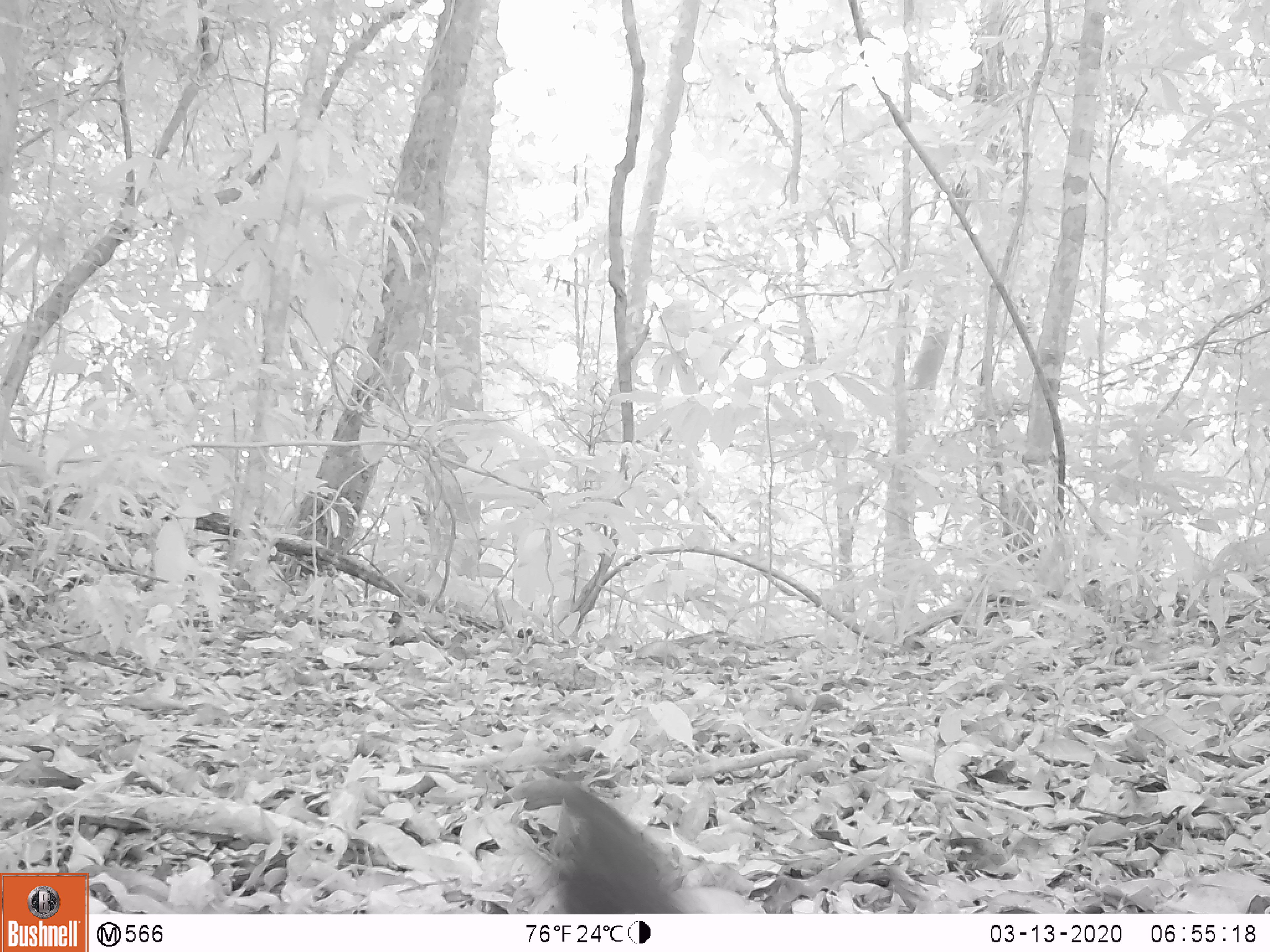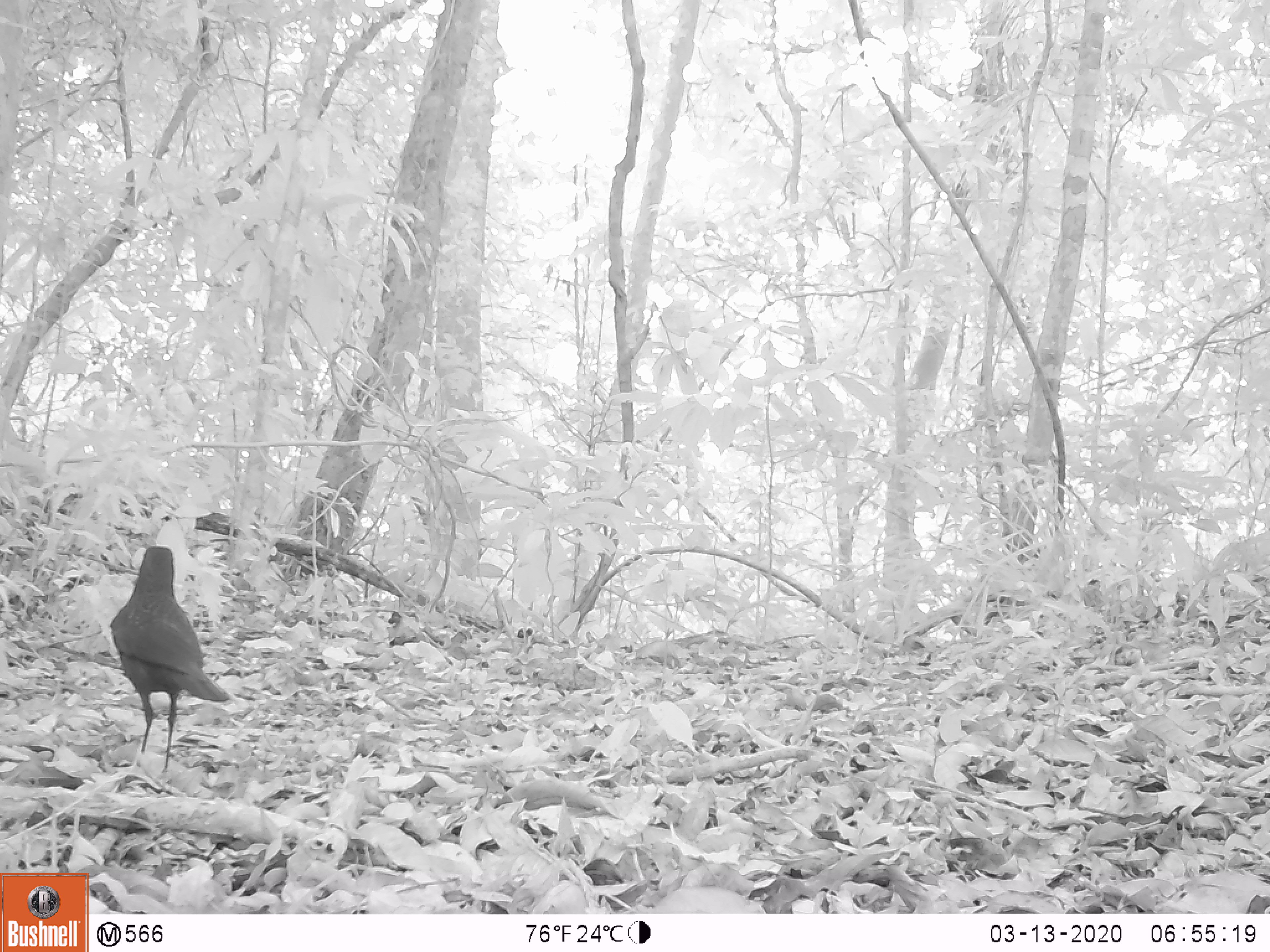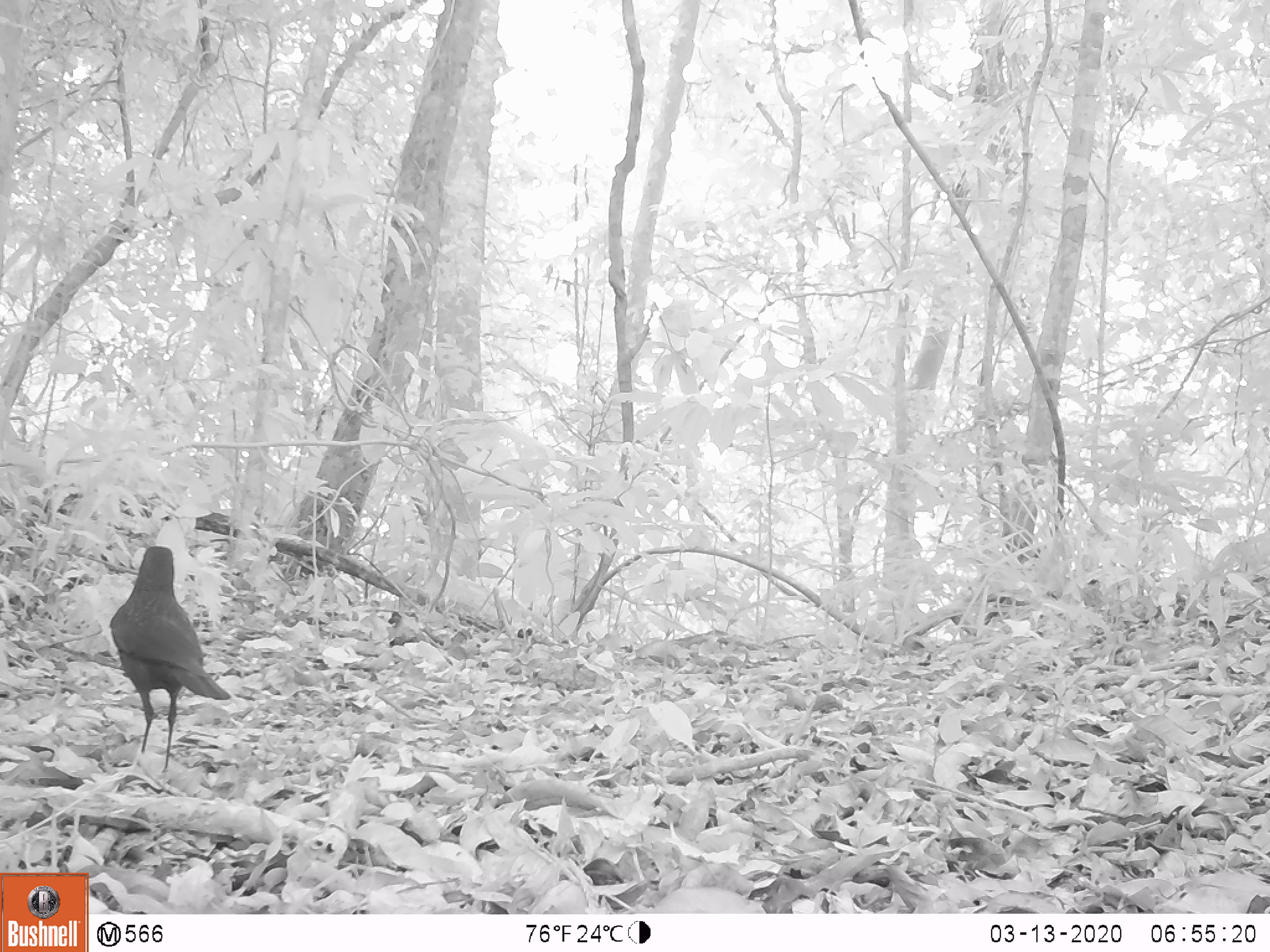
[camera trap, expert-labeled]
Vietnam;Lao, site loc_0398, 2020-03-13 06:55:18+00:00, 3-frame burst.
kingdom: Animalia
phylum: Chordata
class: Aves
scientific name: Aves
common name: bird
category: unidentified bird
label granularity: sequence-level